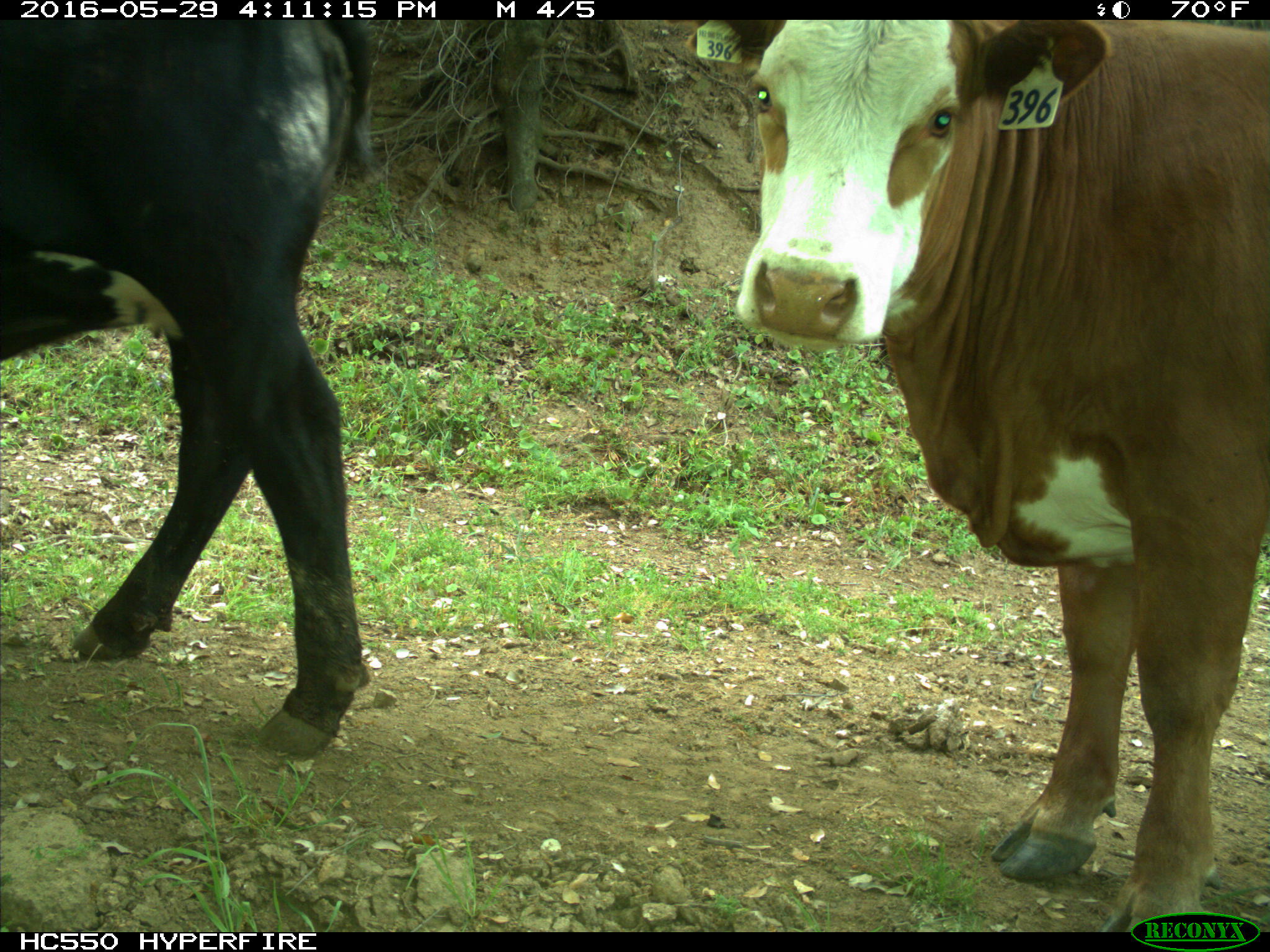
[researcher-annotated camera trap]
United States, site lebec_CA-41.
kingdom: Animalia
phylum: Chordata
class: Mammalia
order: Artiodactyla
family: Bovidae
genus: Bos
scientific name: Bos taurus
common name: domestic cow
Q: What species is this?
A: Bos taurus (domestic cow).